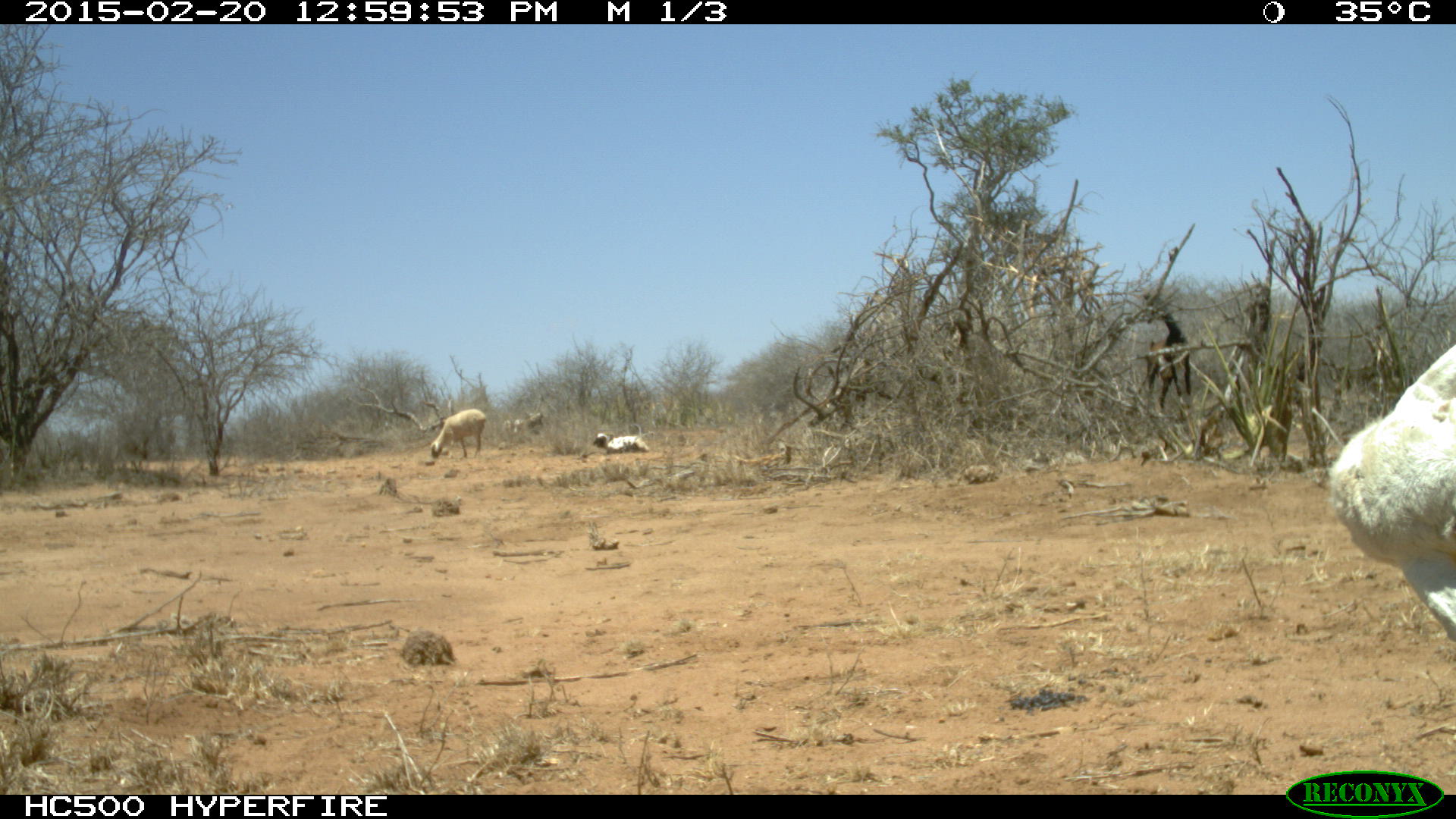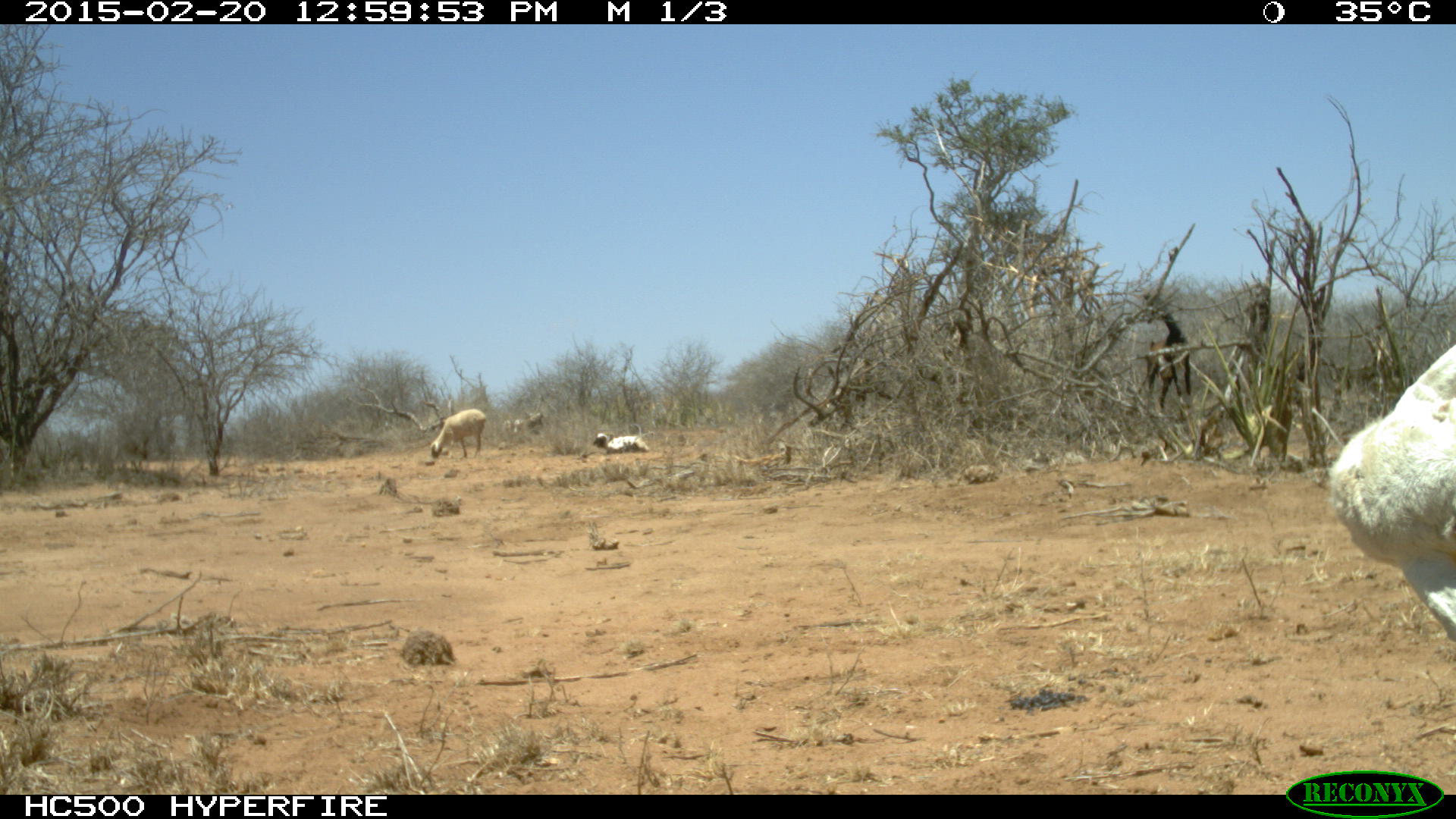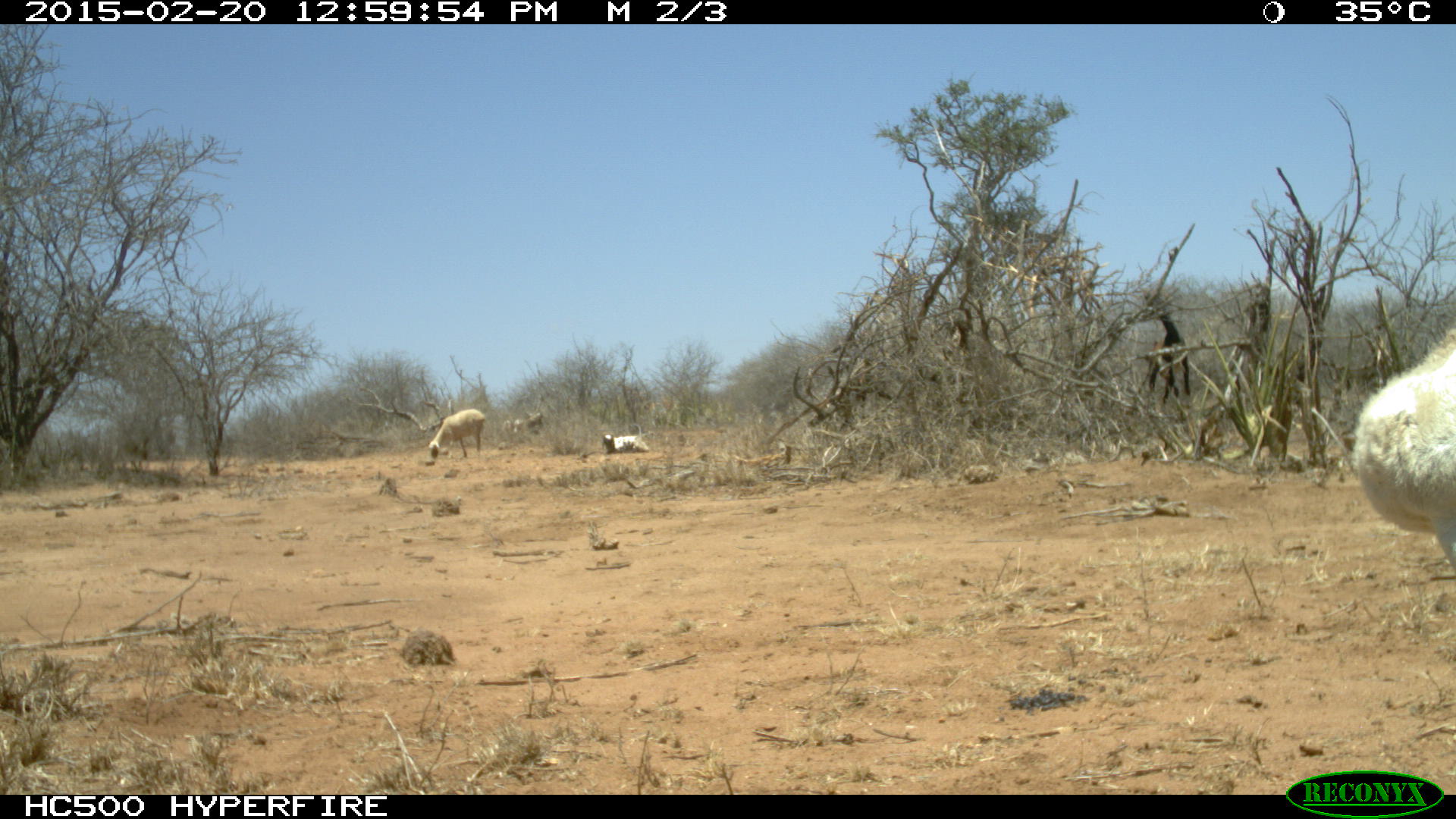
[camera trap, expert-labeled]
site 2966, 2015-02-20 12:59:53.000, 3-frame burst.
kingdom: Animalia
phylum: Chordata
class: Mammalia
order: Artiodactyla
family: Bovidae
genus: Ovis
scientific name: Ovis aries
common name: domestic sheep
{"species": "Ovis aries (domestic sheep)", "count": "7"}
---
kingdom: Animalia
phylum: Chordata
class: Mammalia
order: Artiodactyla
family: Bovidae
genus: Capra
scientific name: Capra aegagrus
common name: wild goat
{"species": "Capra aegagrus (wild goat)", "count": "1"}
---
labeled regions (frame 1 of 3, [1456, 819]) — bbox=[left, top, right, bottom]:
ovis aries: bbox=[1333, 342, 1456, 641]; bbox=[1139, 290, 1193, 418]; bbox=[430, 409, 486, 458]; bbox=[592, 433, 649, 451]